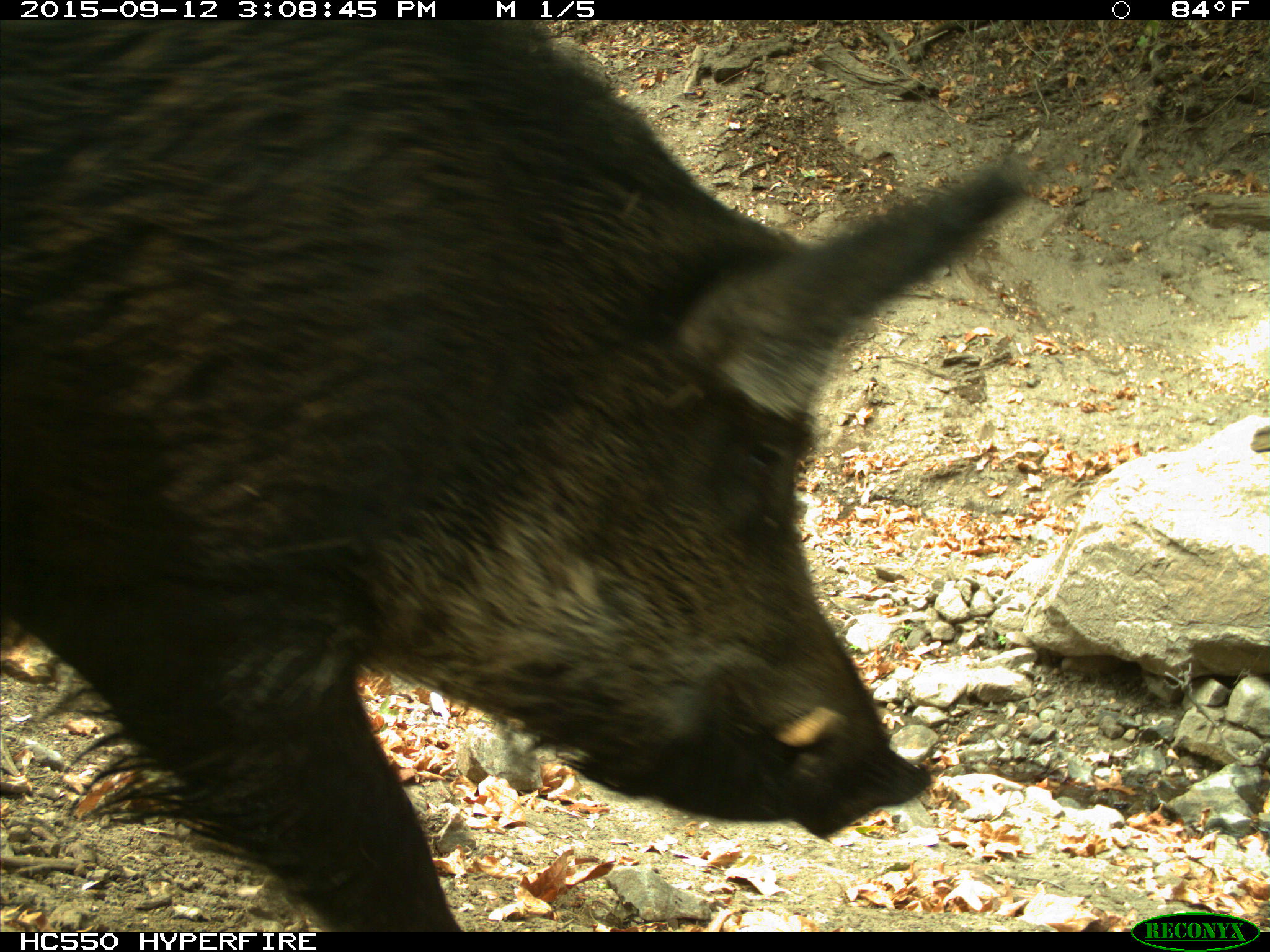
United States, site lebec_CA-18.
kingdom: Animalia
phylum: Chordata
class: Mammalia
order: Artiodactyla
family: Suidae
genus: Sus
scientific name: Sus scrofa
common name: wild boar